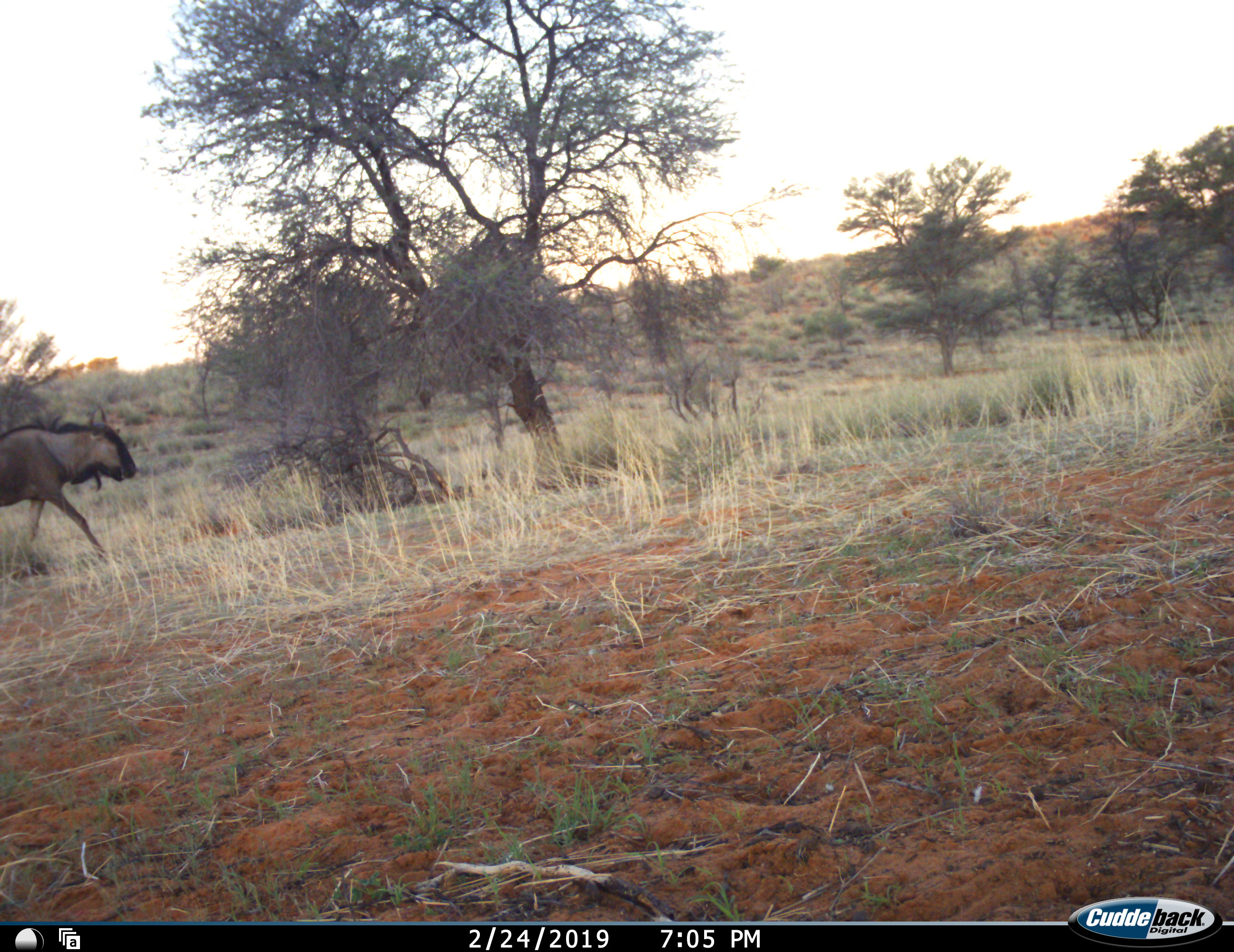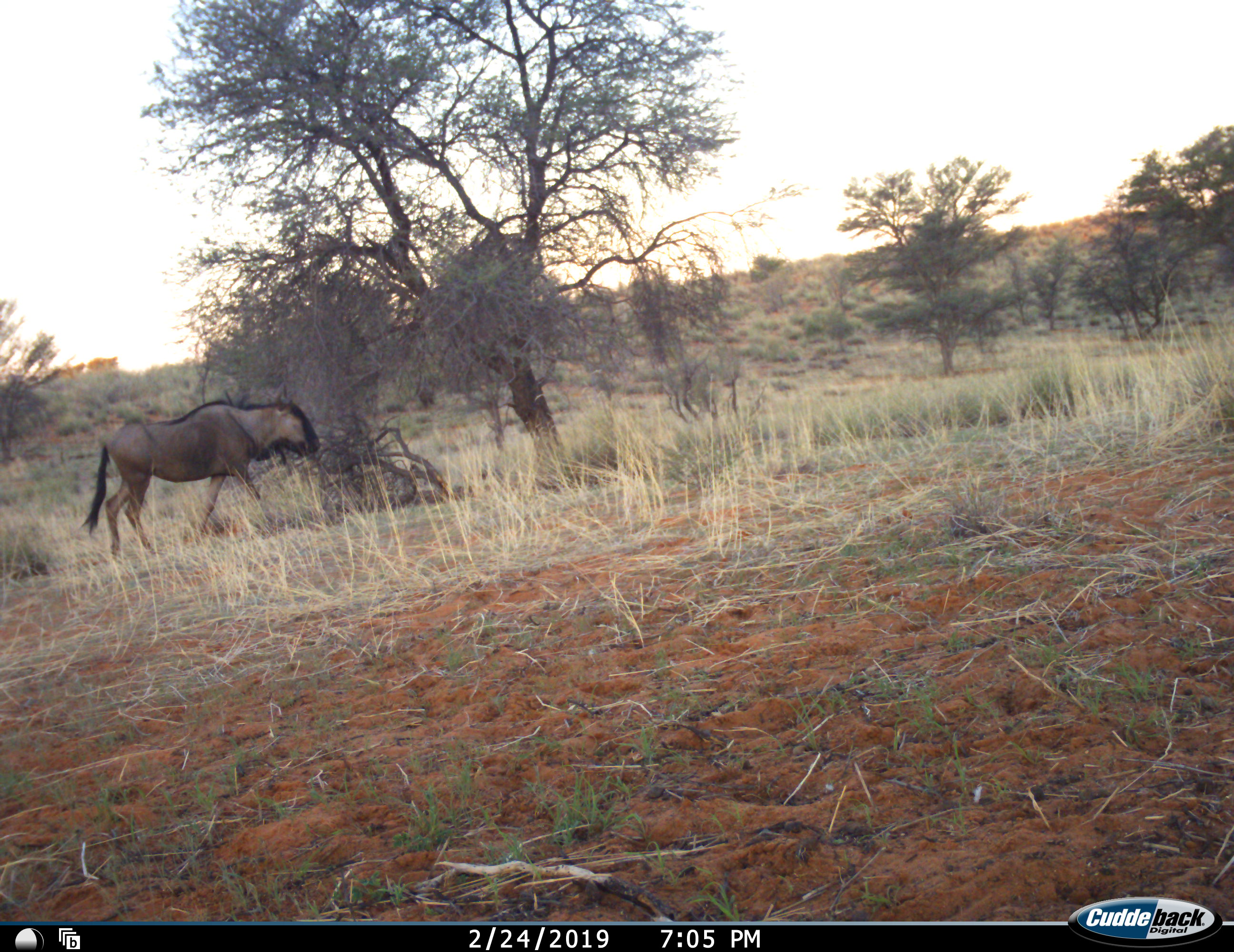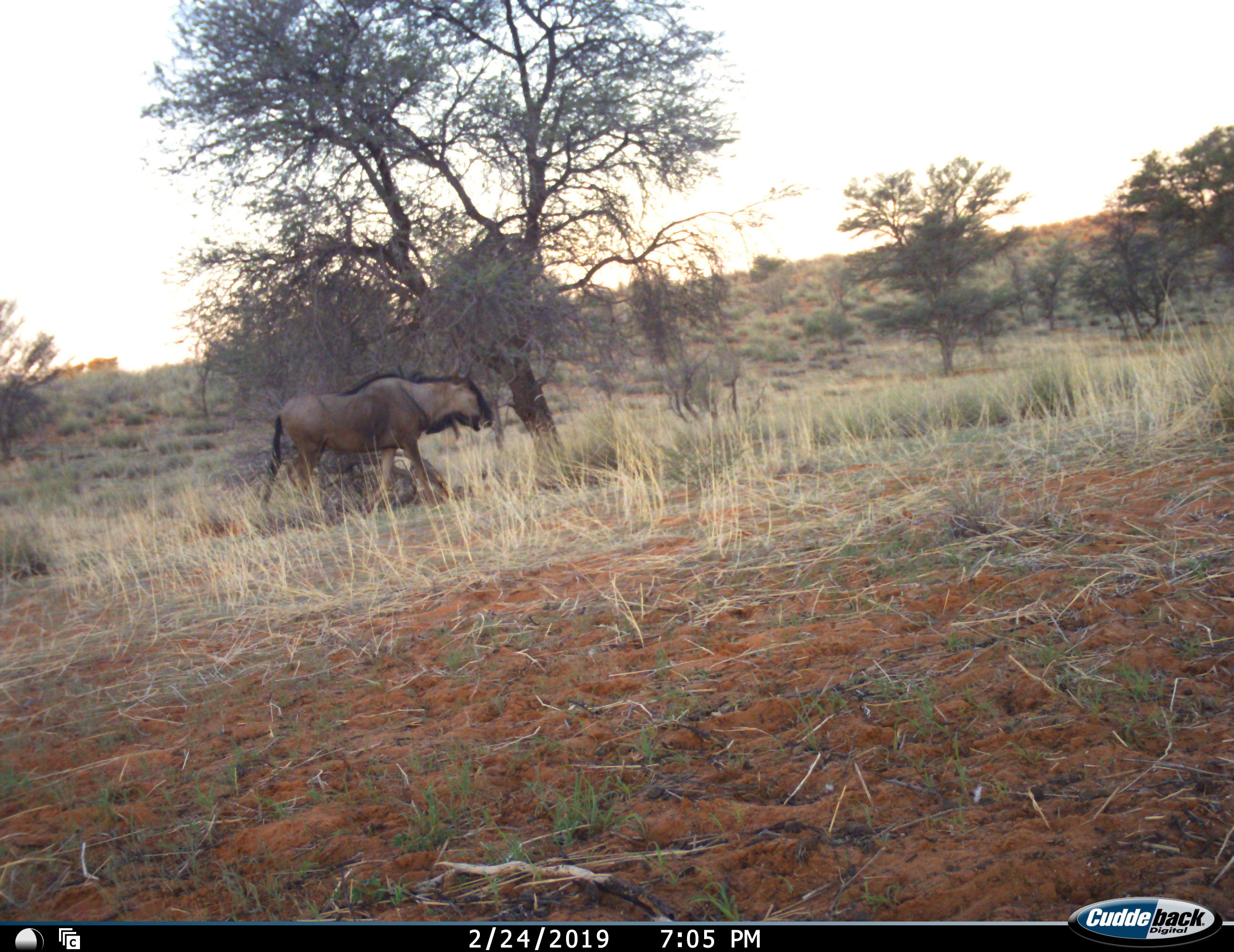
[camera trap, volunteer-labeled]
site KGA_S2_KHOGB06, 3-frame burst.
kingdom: Animalia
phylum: Chordata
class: Mammalia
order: Artiodactyla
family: Bovidae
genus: Connochaetes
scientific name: Connochaetes taurinus taurinus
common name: blue wildebeest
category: wildebeestblue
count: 1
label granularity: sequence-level